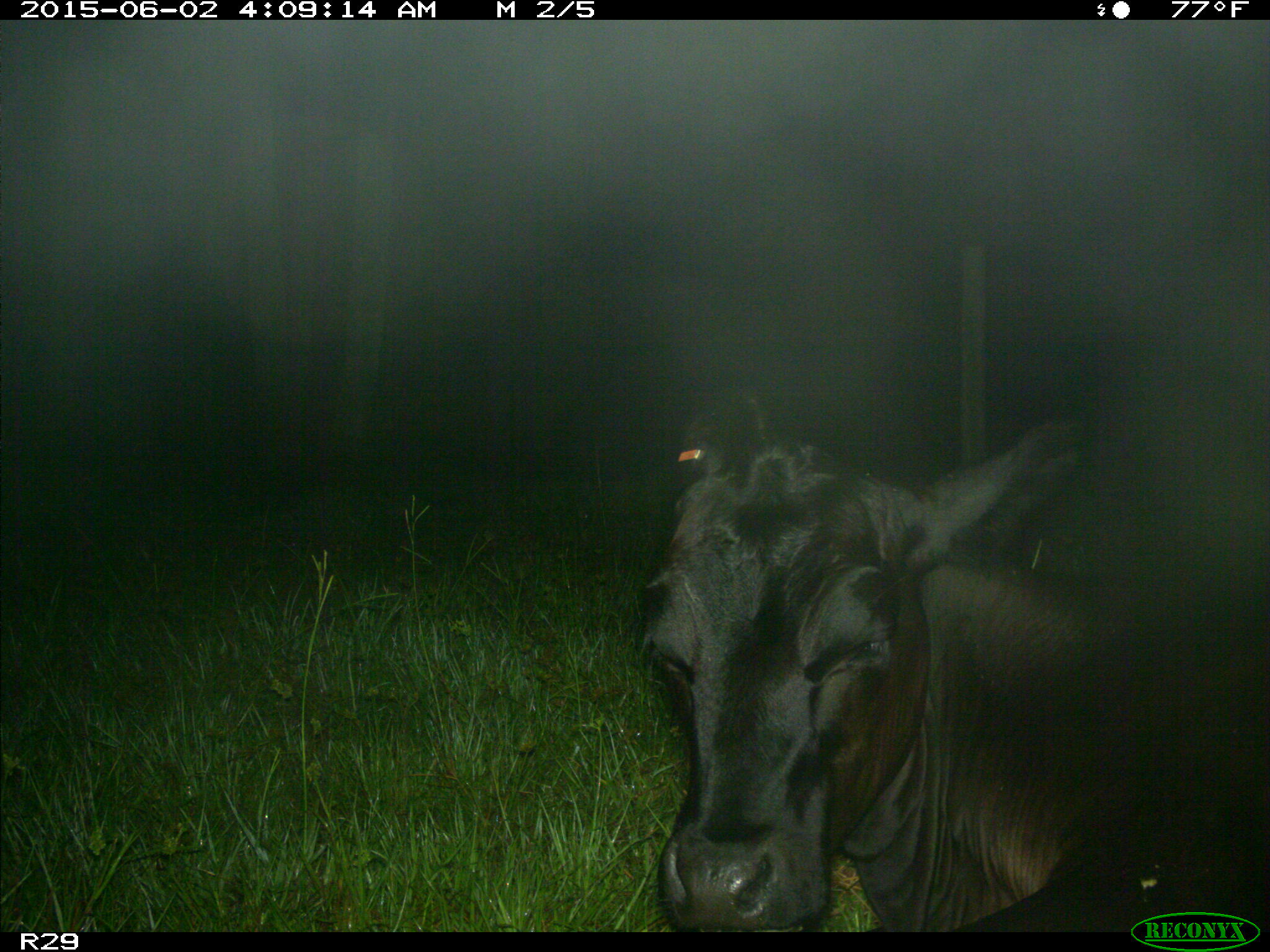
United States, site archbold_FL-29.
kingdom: Animalia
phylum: Chordata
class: Mammalia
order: Artiodactyla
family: Bovidae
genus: Bos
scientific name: Bos taurus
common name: domestic cow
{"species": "Bos taurus (domestic cow)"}